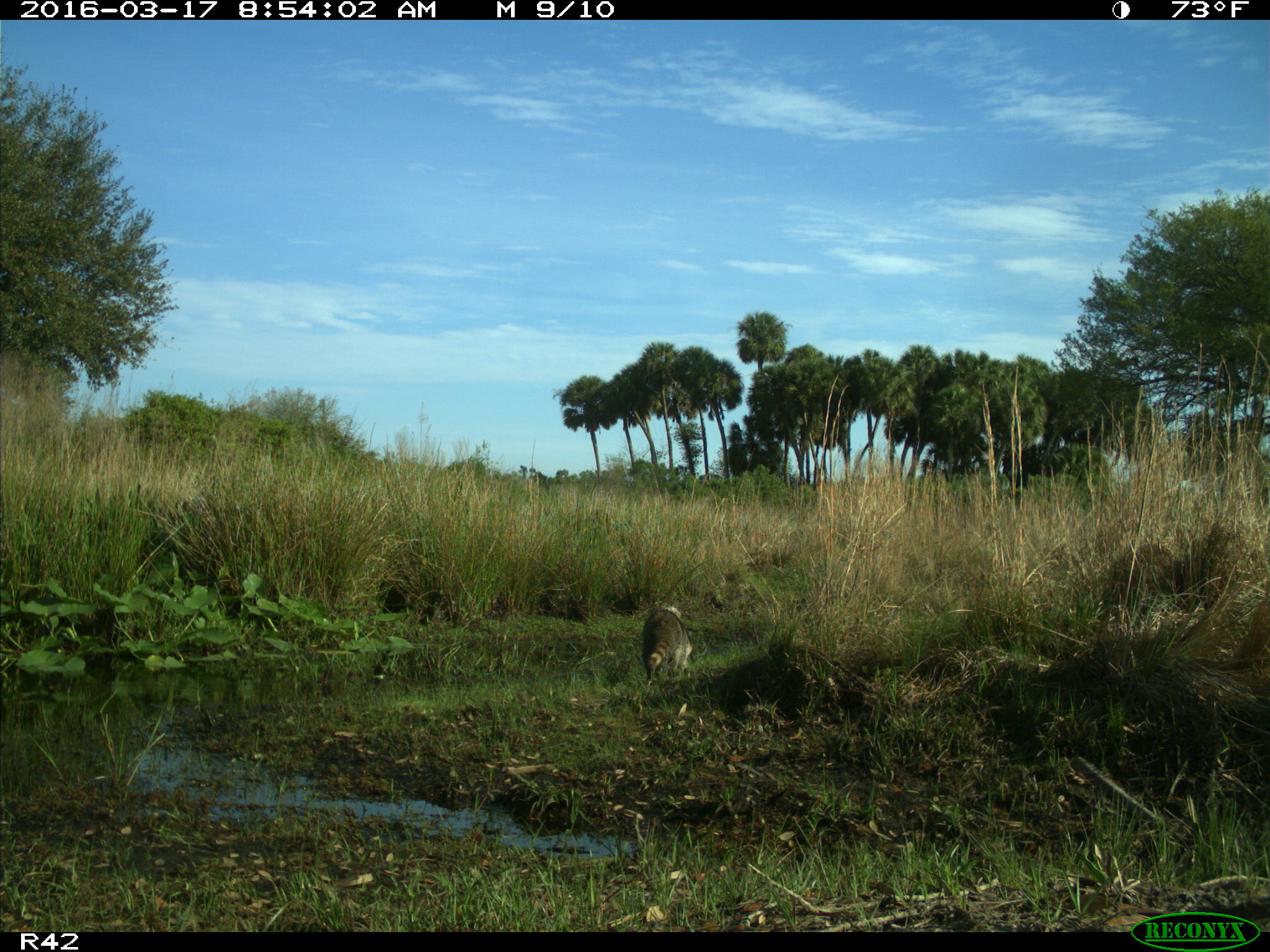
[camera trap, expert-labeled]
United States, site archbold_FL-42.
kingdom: Animalia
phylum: Chordata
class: Mammalia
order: Carnivora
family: Procyonidae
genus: Procyon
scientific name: Procyon lotor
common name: common raccoon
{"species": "Procyon lotor (common raccoon)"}